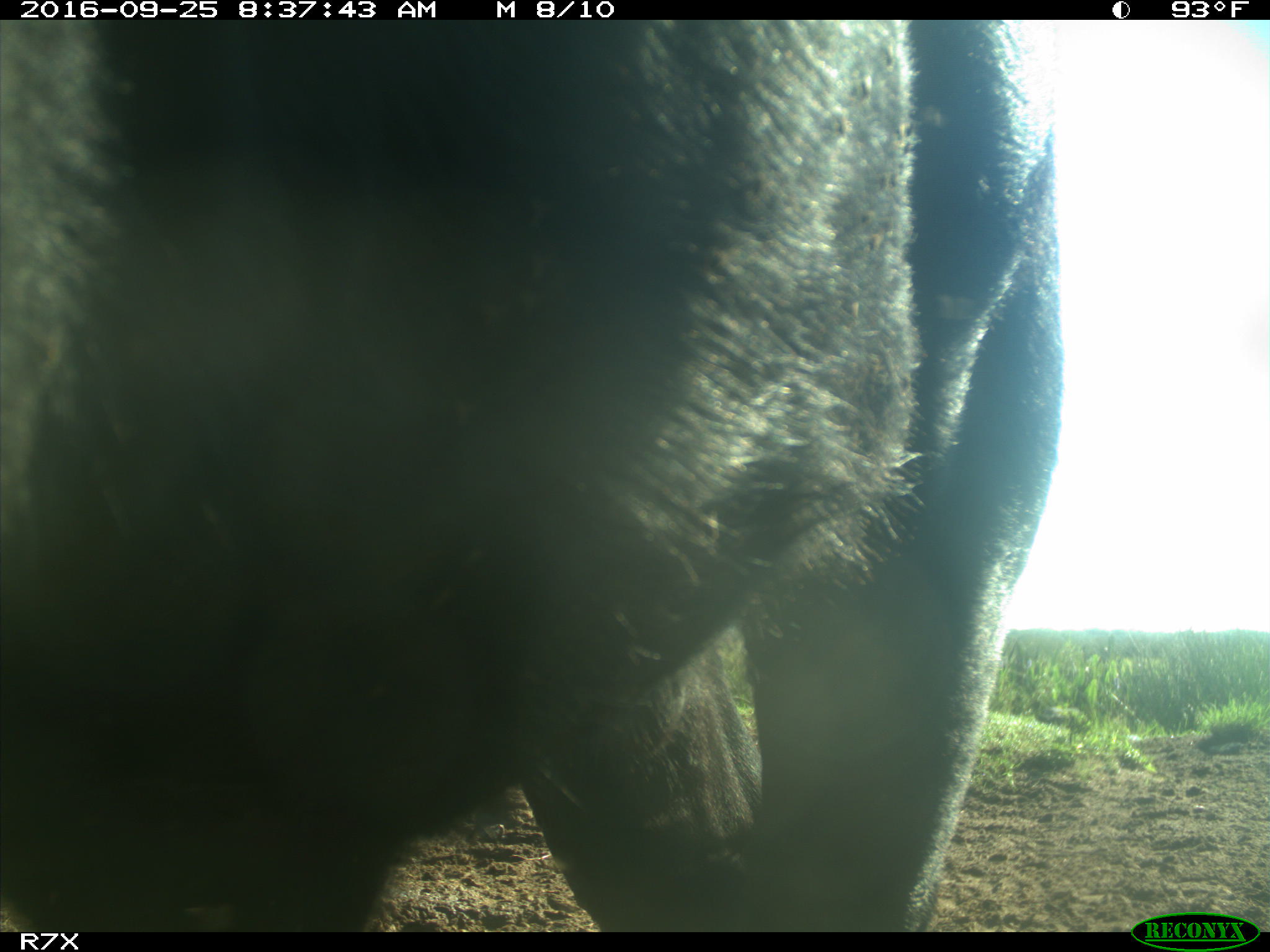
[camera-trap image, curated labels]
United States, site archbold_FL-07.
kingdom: Animalia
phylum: Chordata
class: Mammalia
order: Artiodactyla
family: Bovidae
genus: Bos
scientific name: Bos taurus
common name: domestic cow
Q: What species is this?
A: Bos taurus (domestic cow).